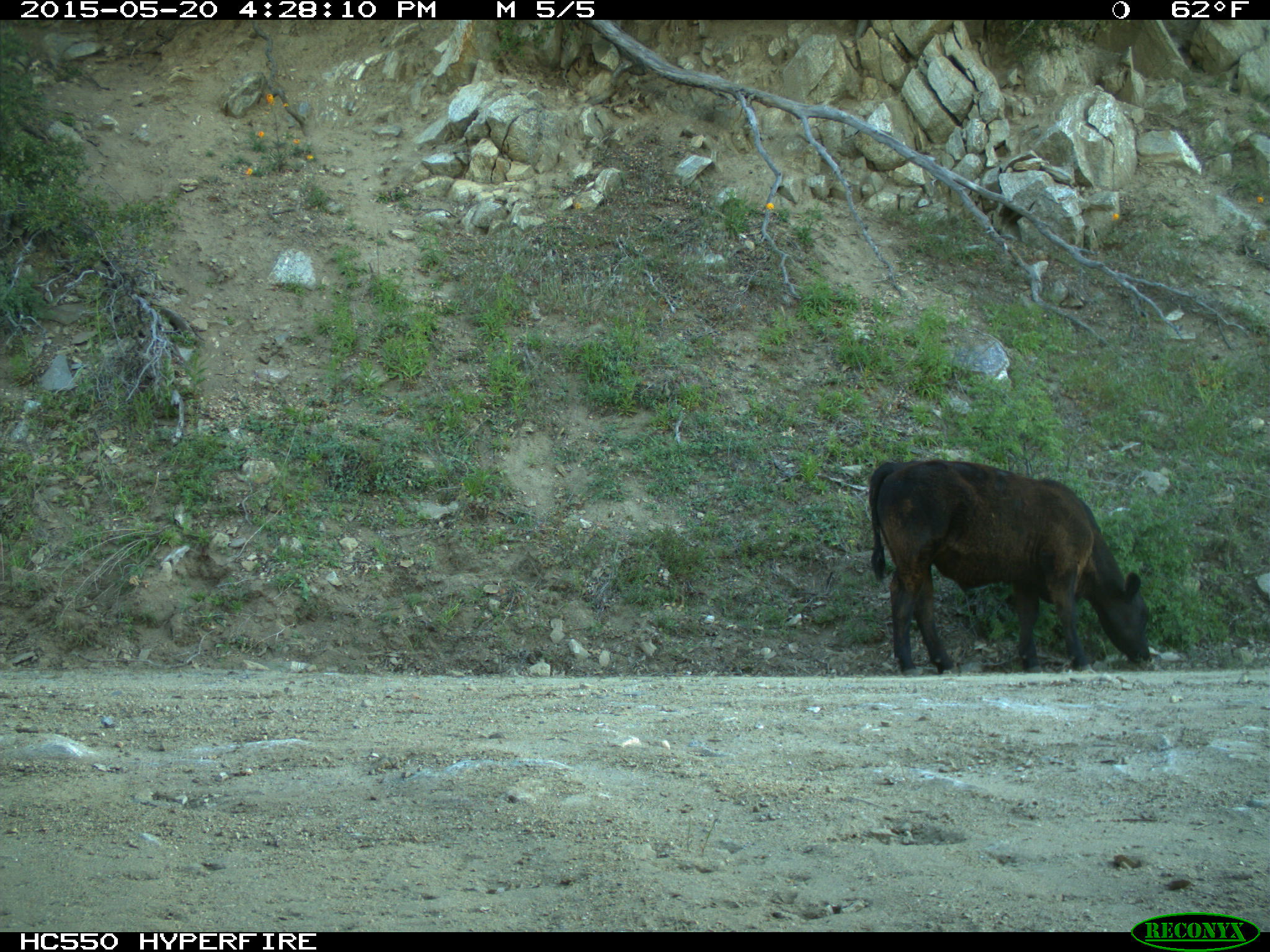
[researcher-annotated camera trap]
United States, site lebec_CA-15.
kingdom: Animalia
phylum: Chordata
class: Mammalia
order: Artiodactyla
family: Bovidae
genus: Bos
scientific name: Bos taurus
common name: domestic cow